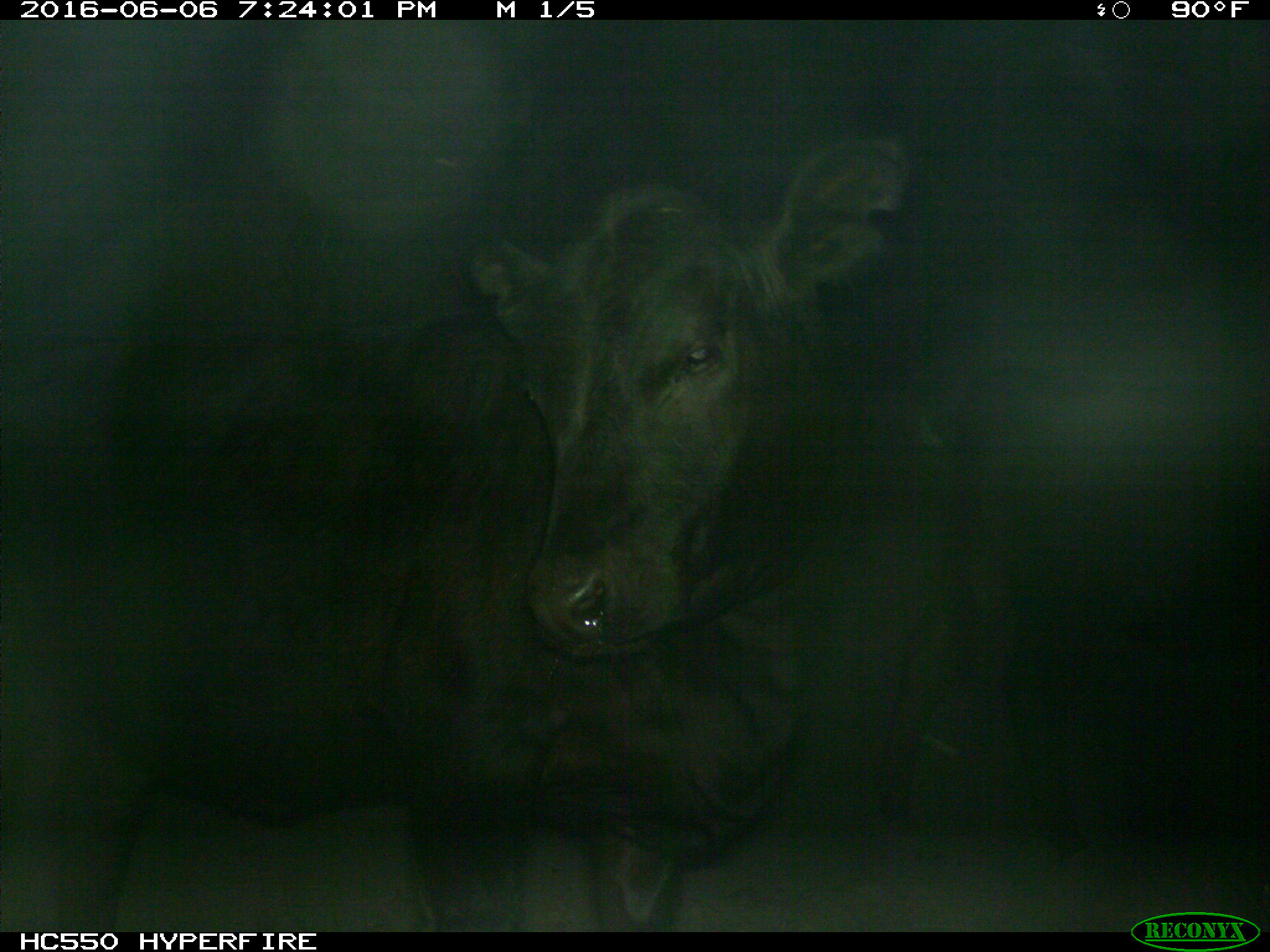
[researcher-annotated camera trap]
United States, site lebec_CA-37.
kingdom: Animalia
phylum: Chordata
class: Mammalia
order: Artiodactyla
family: Bovidae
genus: Bos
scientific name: Bos taurus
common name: domestic cow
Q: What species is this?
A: Bos taurus (domestic cow).